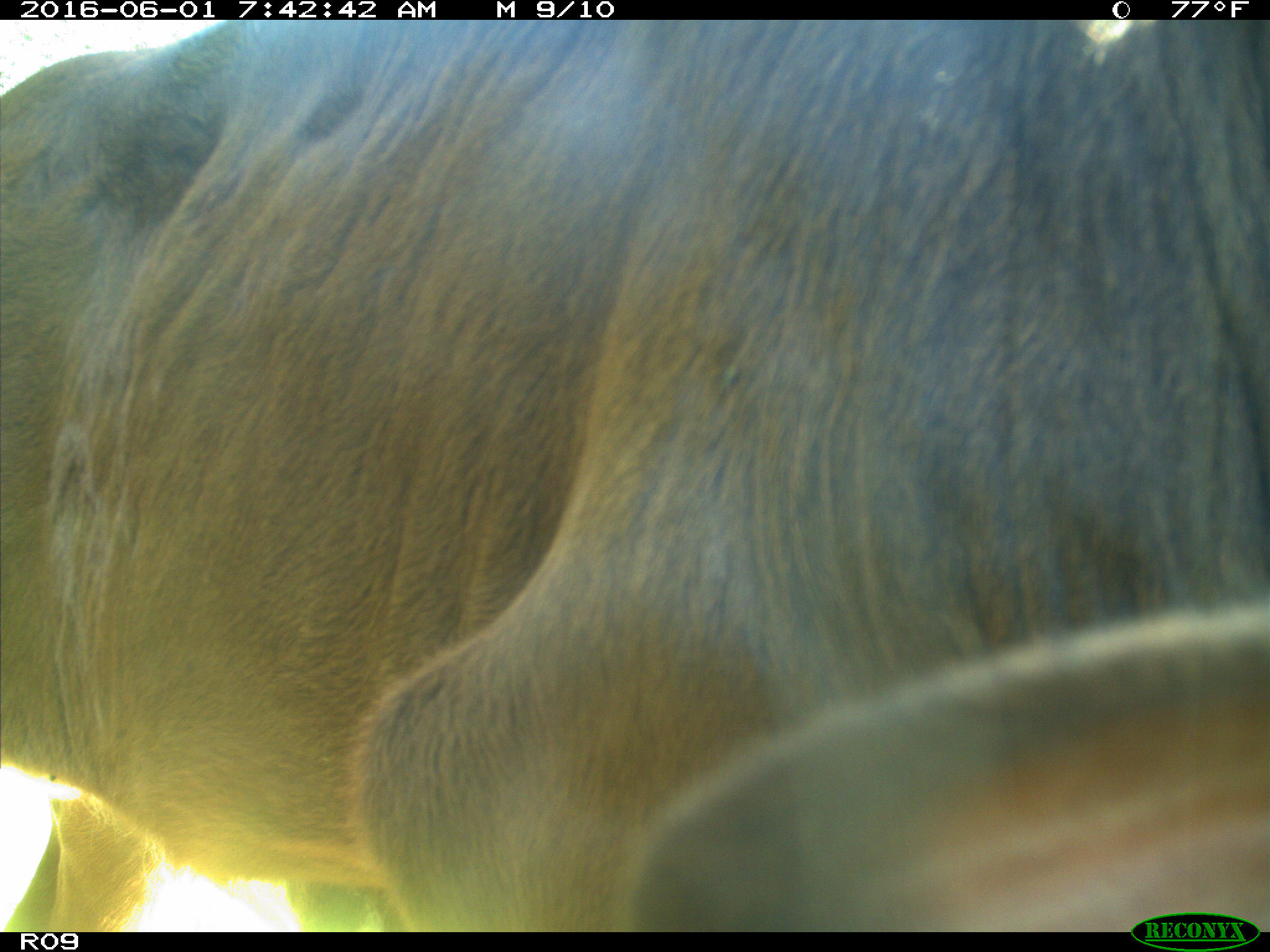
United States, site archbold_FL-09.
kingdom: Animalia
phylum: Chordata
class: Mammalia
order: Artiodactyla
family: Bovidae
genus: Bos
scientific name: Bos taurus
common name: domestic cow